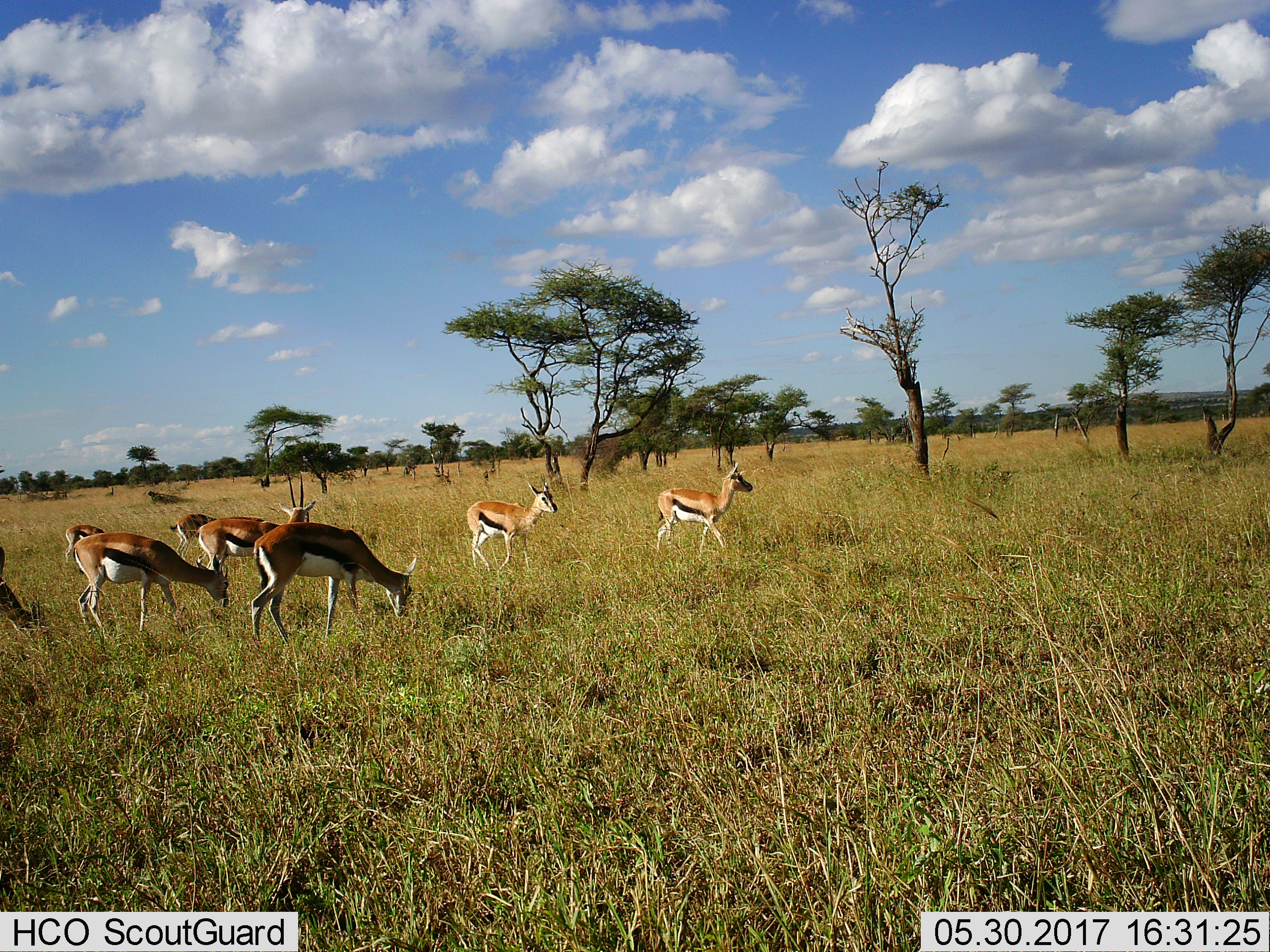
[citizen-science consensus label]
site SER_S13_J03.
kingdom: Animalia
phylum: Chordata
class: Mammalia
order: Artiodactyla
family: Bovidae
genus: Eudorcas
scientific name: Eudorcas thomsonii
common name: thomson's gazelle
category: gazellethomsons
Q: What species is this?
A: Gazellethomsons (thomson's gazelle) (Eudorcas thomsonii).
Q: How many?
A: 8.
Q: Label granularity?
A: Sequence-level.